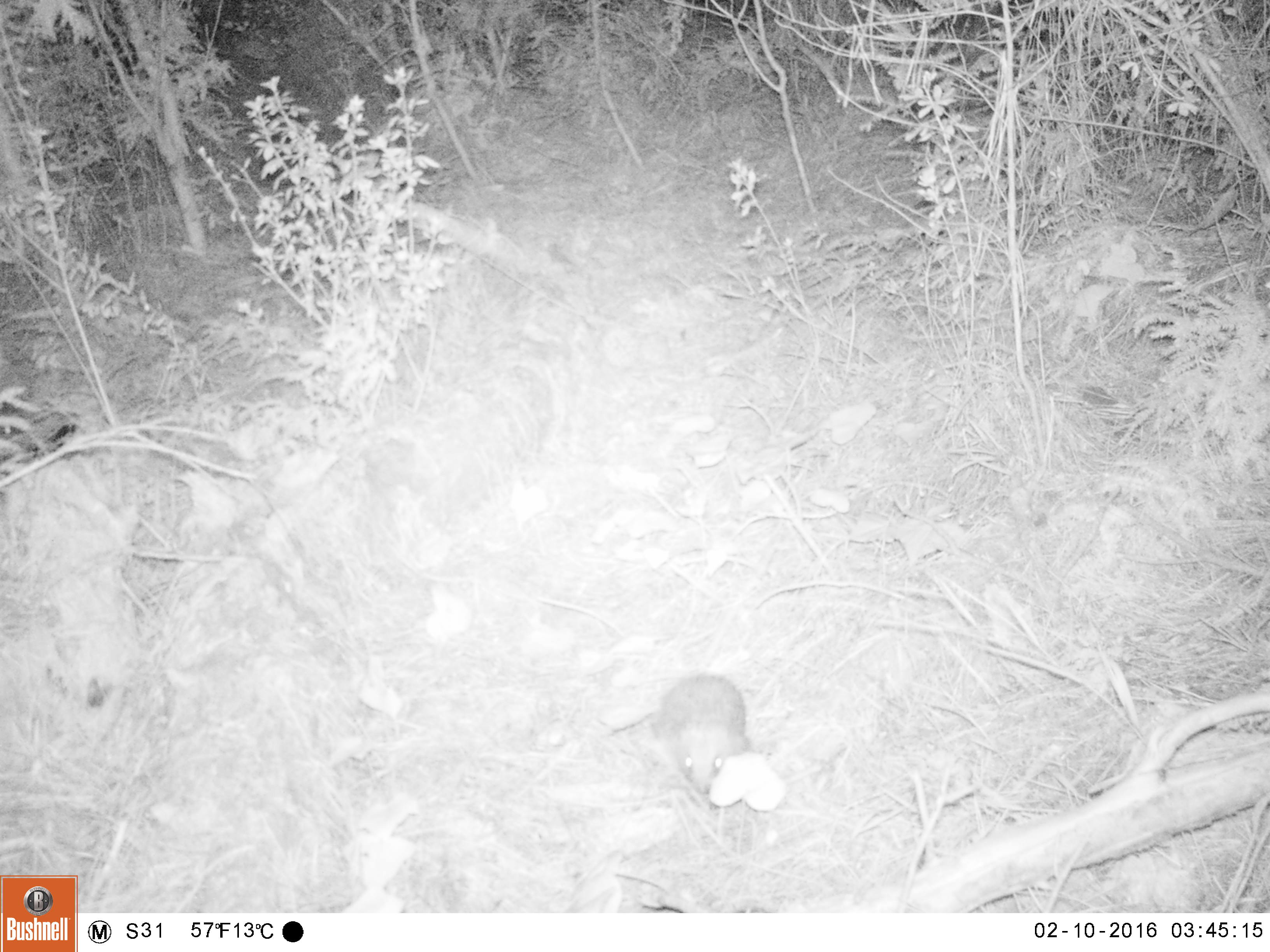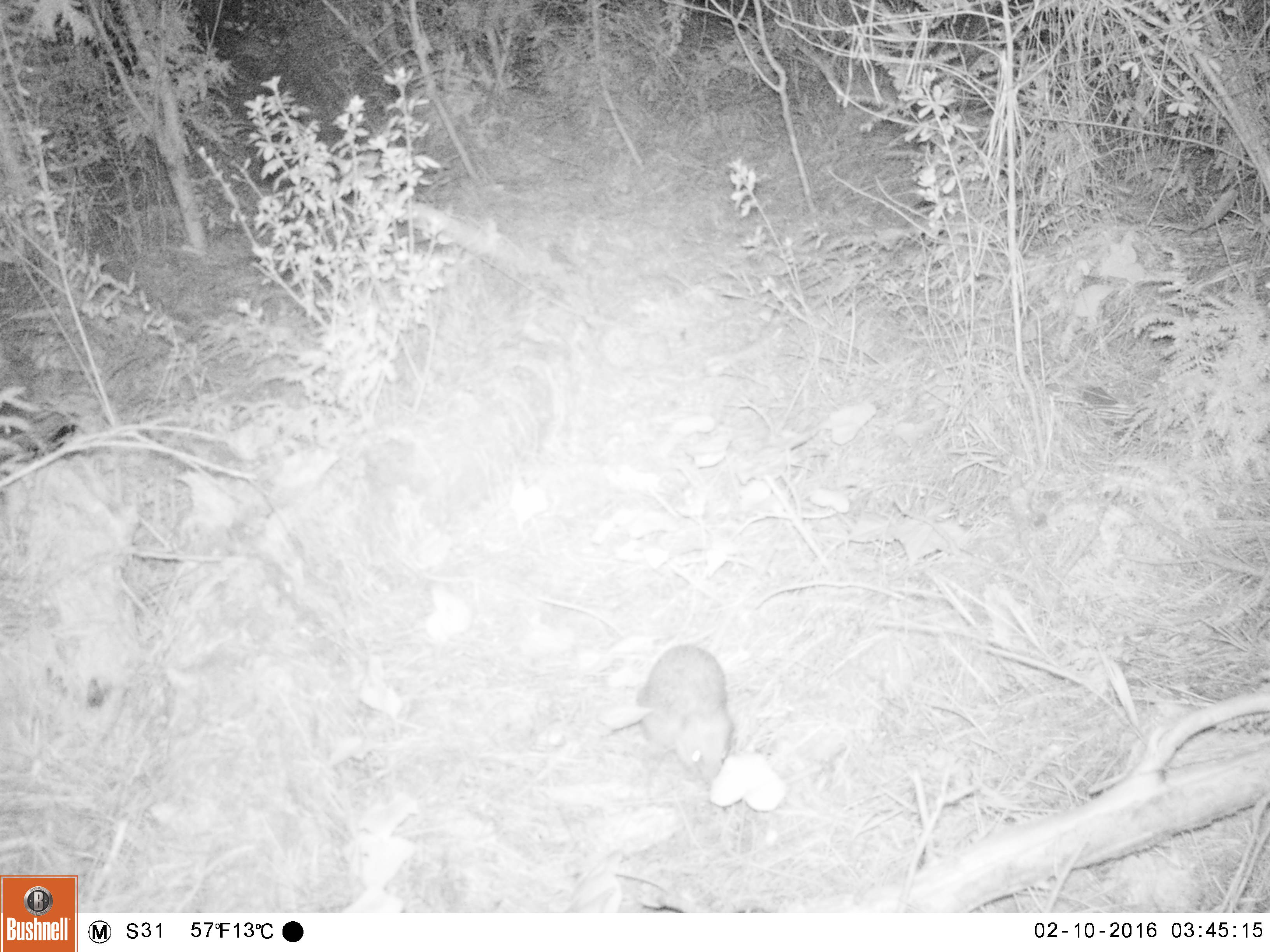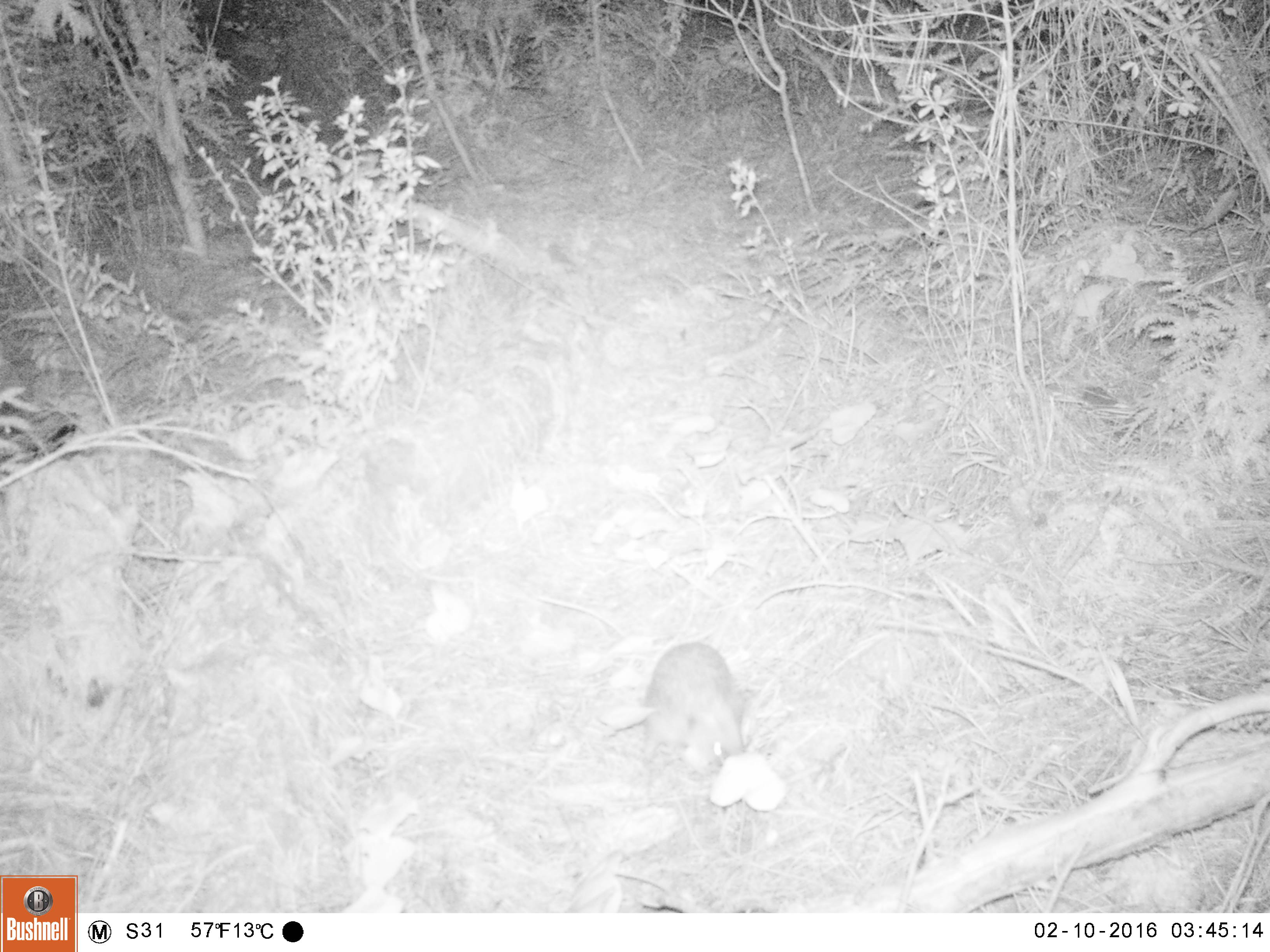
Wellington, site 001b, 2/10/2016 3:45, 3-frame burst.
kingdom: Animalia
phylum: Chordata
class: Mammalia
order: Eulipotyphla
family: Erinaceidae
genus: Erinaceus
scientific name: Erinaceus europaeus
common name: hedgehog